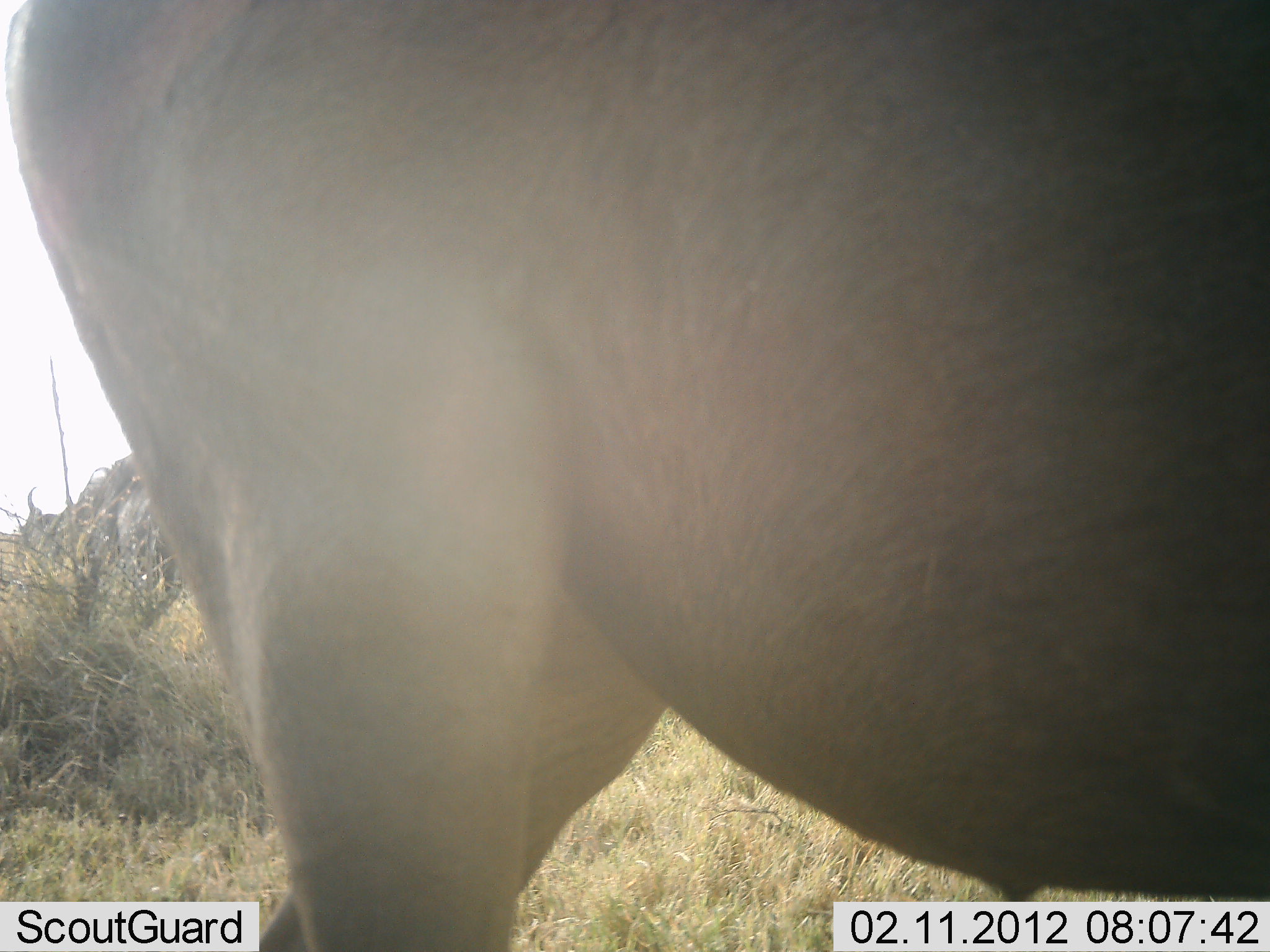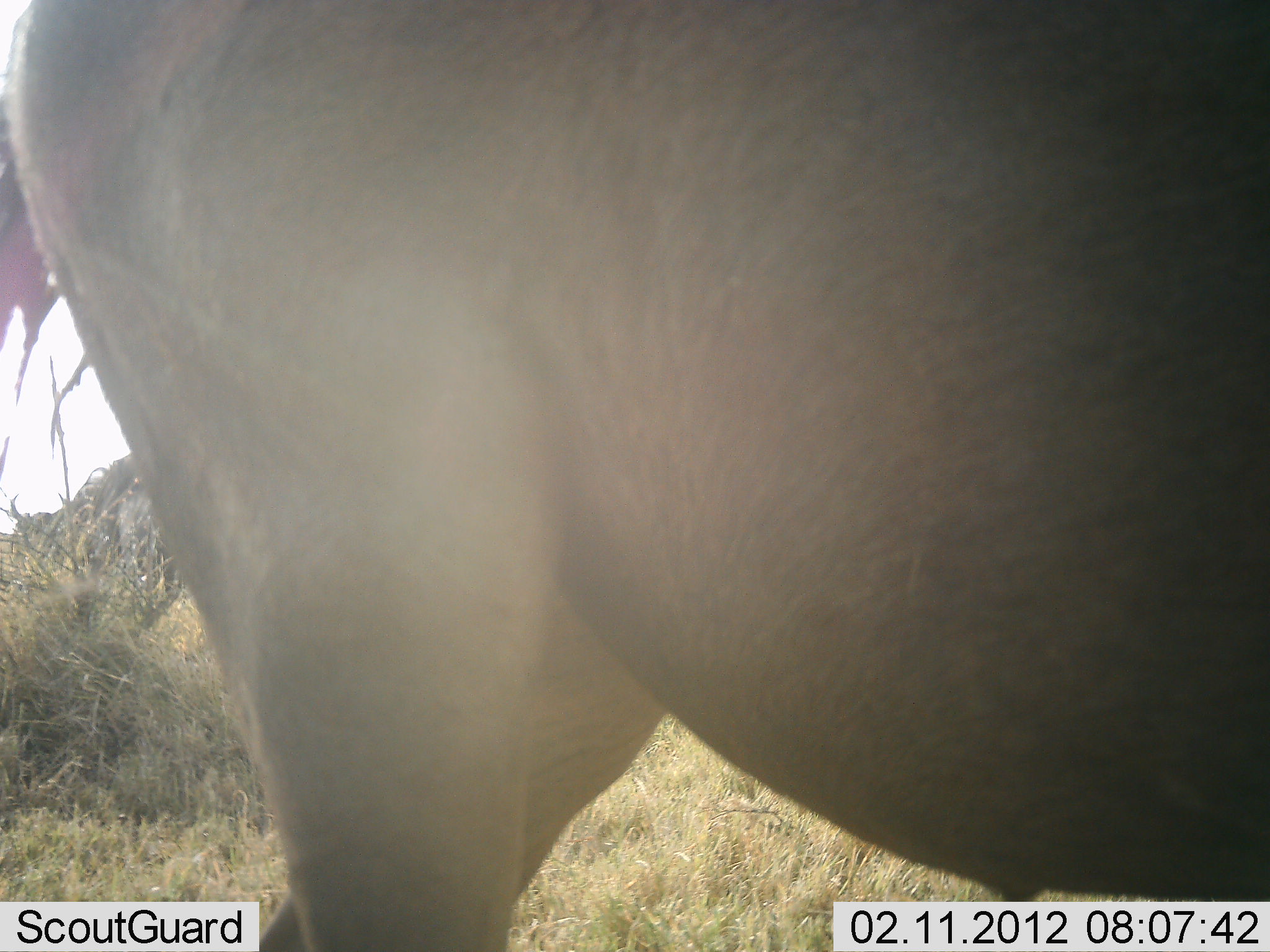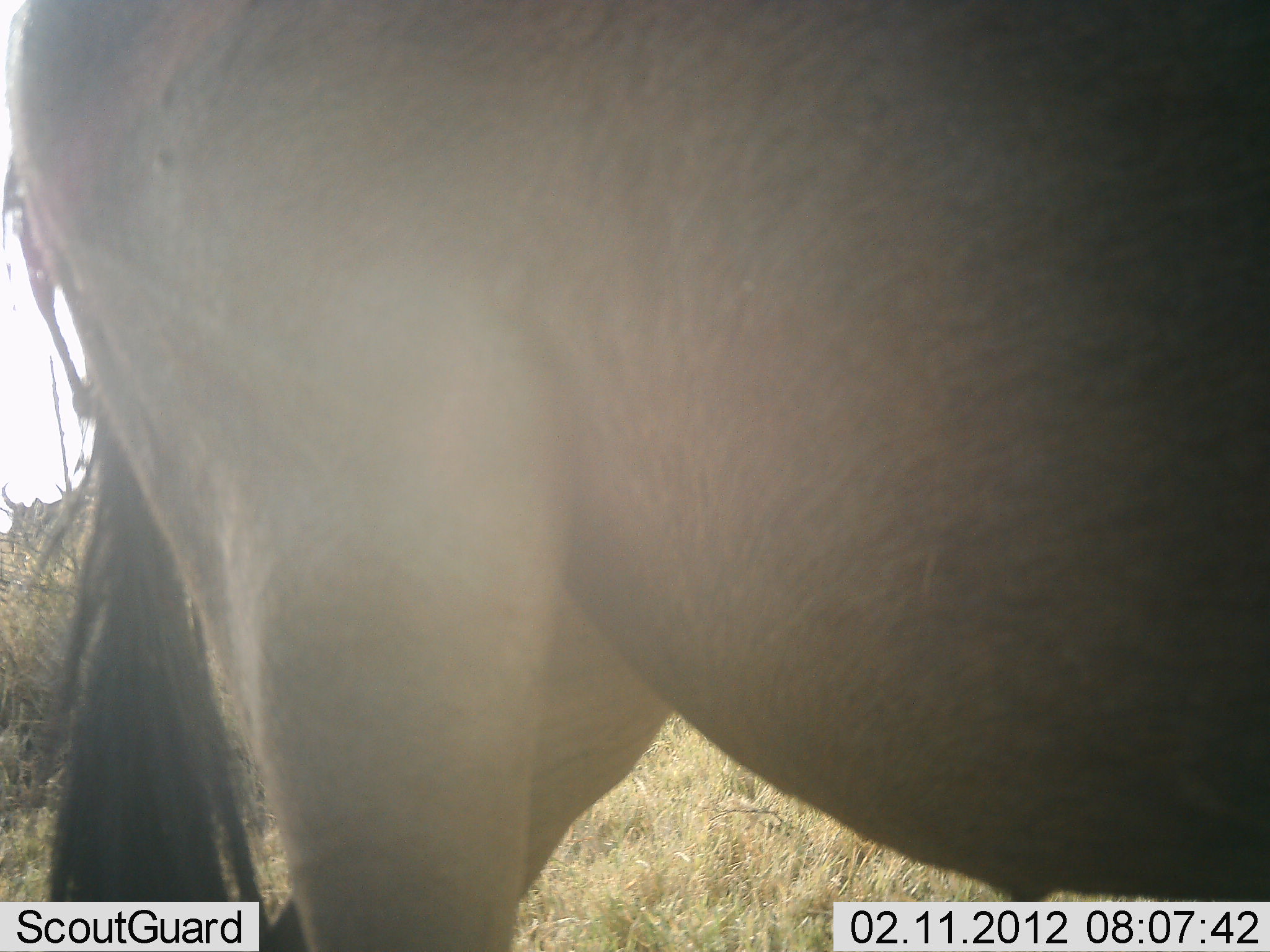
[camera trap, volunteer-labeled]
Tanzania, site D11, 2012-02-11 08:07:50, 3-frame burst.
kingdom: Animalia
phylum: Chordata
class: Mammalia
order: Artiodactyla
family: Bovidae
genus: Connochaetes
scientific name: Connochaetes taurinus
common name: blue wildebeest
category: wildebeest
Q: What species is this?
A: Wildebeest (blue wildebeest) (Connochaetes taurinus).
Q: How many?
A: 1.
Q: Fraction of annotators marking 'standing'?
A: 89%.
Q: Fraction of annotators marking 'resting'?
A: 0%.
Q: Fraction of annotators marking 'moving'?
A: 0%.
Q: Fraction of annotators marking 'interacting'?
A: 0%.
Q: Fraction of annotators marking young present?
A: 0%.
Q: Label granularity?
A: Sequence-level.